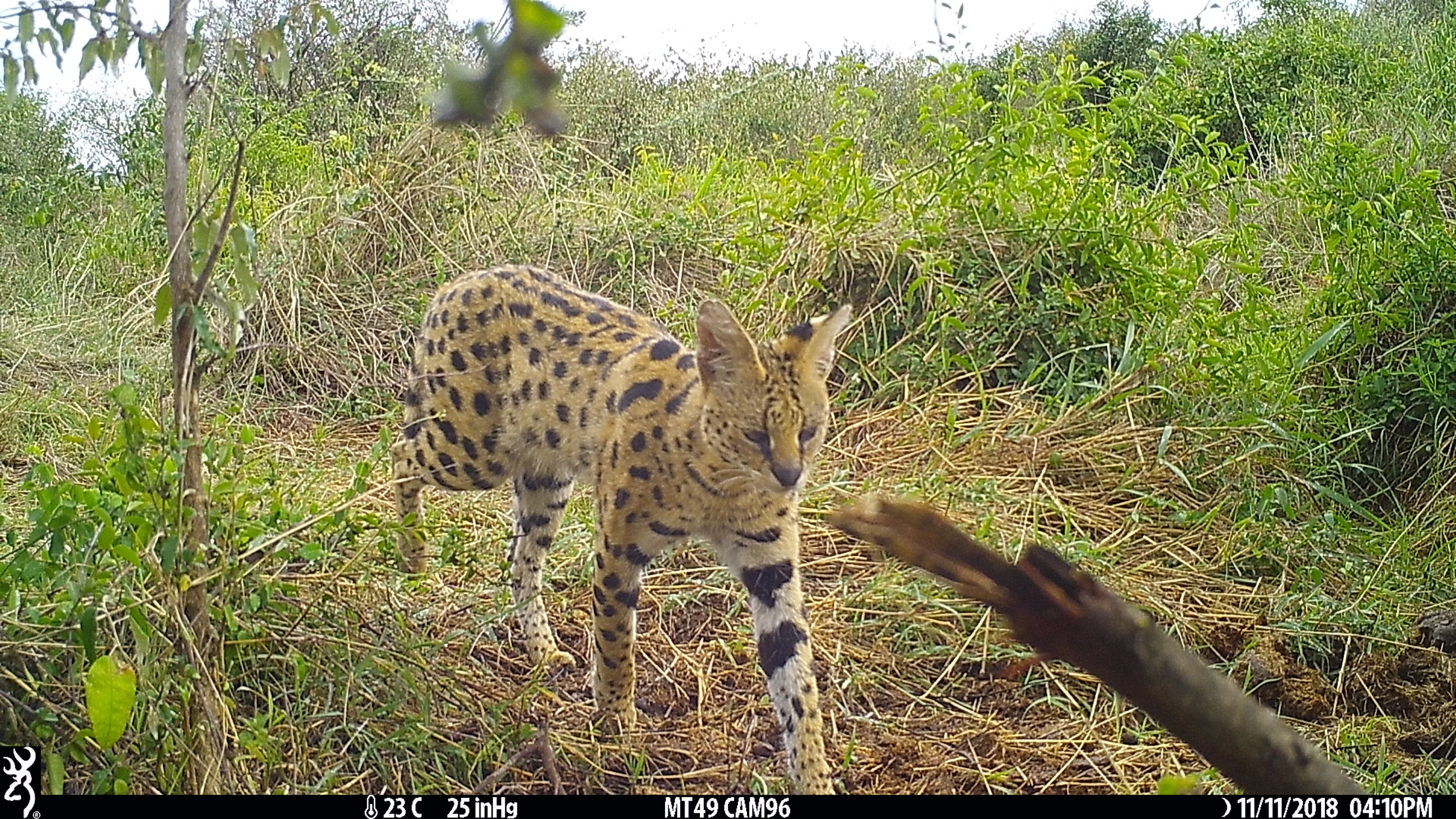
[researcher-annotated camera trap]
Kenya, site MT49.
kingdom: Animalia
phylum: Chordata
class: Mammalia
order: Carnivora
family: Felidae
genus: Leptailurus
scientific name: Leptailurus serval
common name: serval